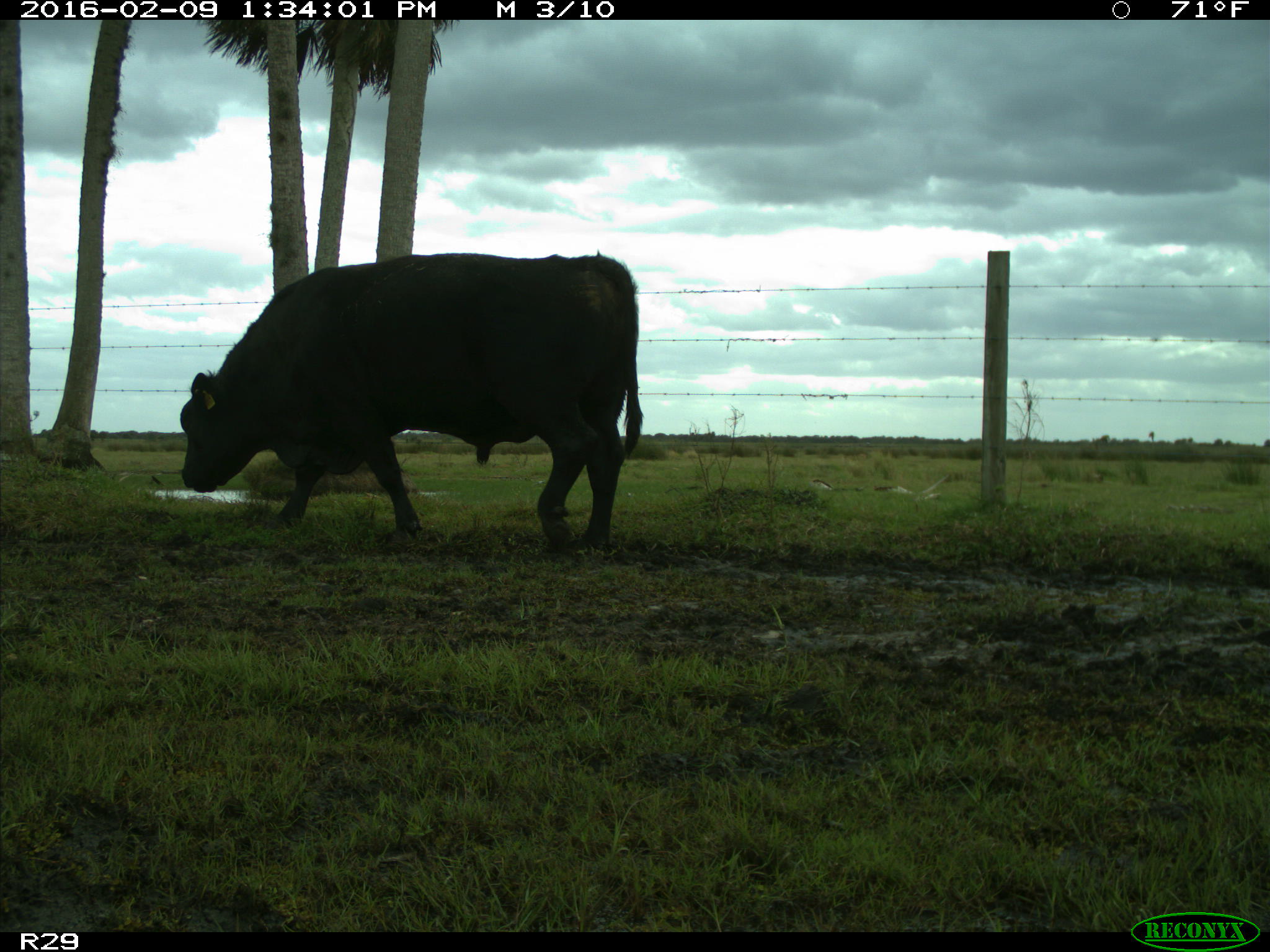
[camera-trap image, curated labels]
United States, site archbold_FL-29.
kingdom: Animalia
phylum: Chordata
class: Mammalia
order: Artiodactyla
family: Bovidae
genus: Bos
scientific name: Bos taurus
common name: domestic cow